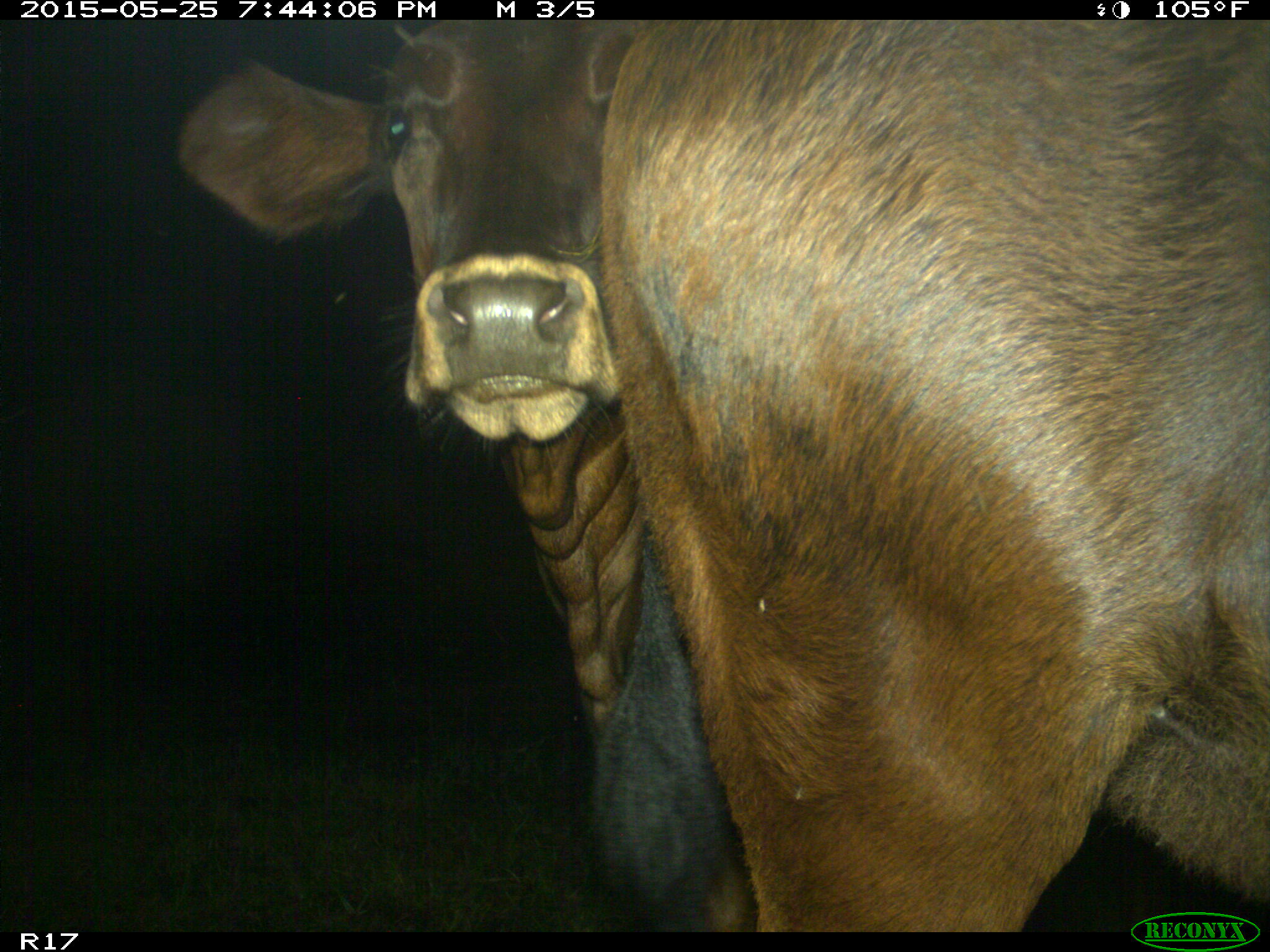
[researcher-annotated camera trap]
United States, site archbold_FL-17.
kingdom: Animalia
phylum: Chordata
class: Mammalia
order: Artiodactyla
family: Bovidae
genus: Bos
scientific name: Bos taurus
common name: domestic cow